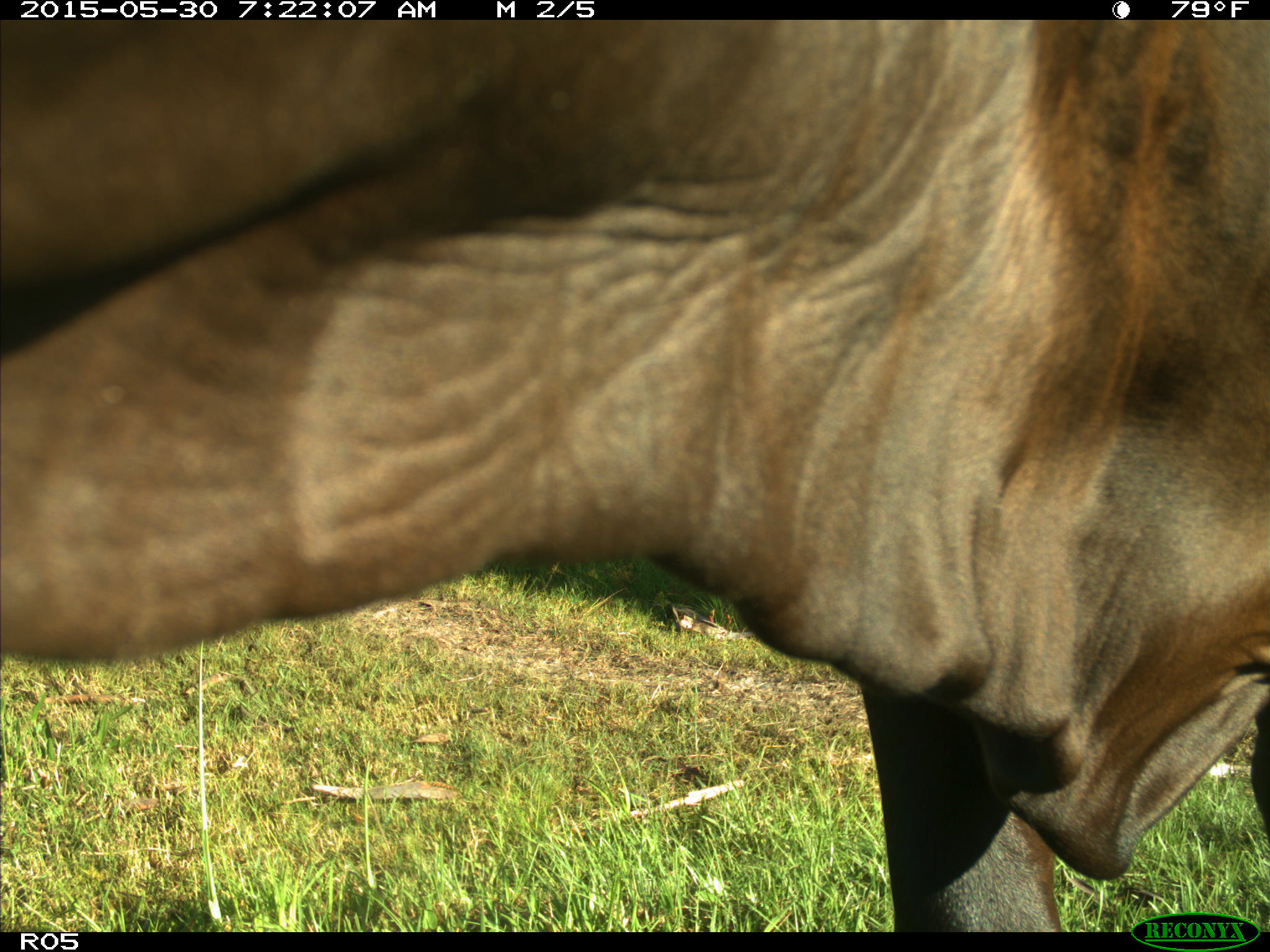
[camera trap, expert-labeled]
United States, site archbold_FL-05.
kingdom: Animalia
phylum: Chordata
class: Mammalia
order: Artiodactyla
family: Bovidae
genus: Bos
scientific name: Bos taurus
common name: domestic cow